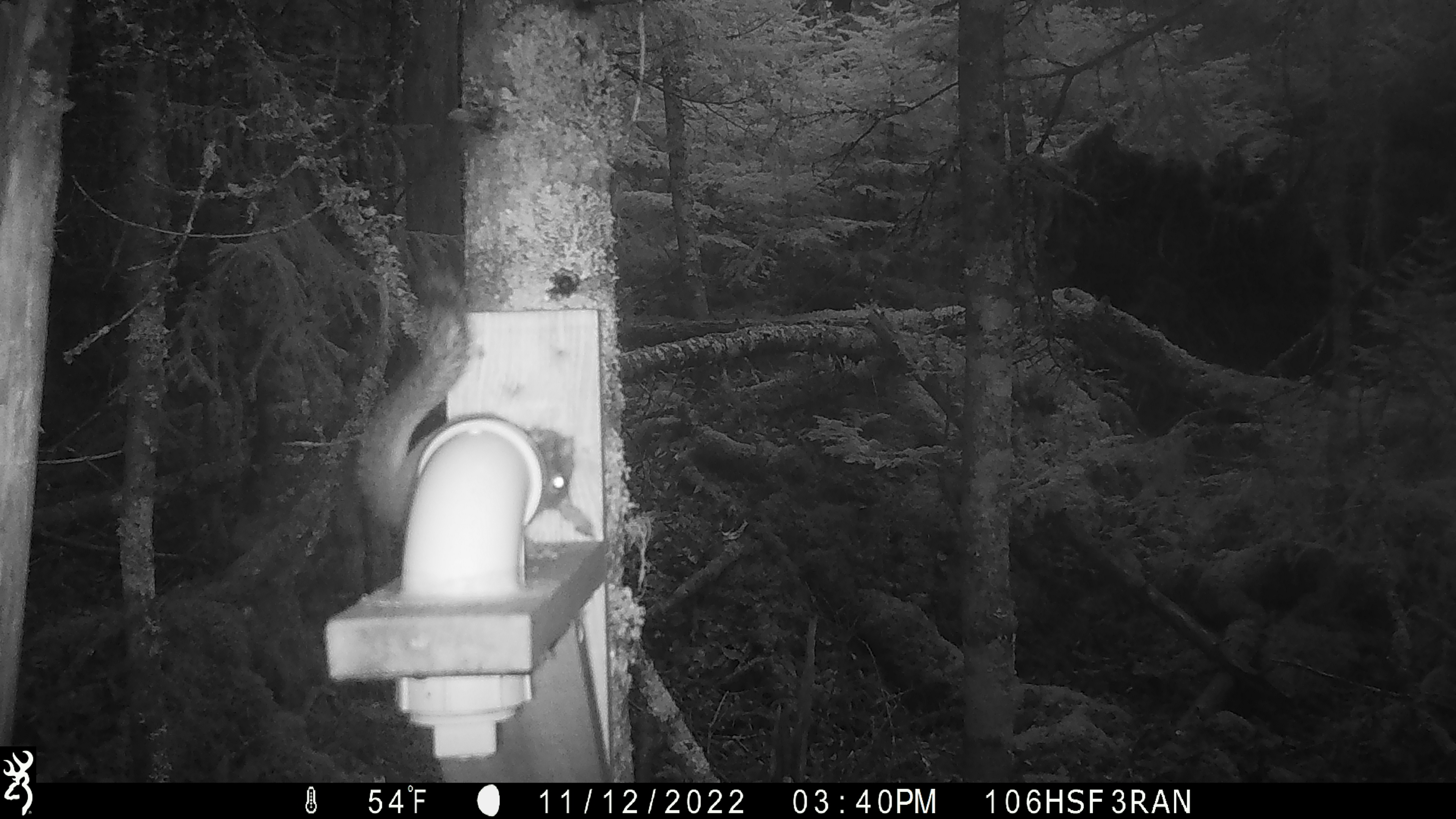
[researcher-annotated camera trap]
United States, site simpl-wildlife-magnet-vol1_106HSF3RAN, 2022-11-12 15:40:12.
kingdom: Animalia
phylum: Chordata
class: Mammalia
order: Rodentia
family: Sciuridae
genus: Tamiasciurus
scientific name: Tamiasciurus hudsonicus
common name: red squirrel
Red squirrel (Tamiasciurus hudsonicus).